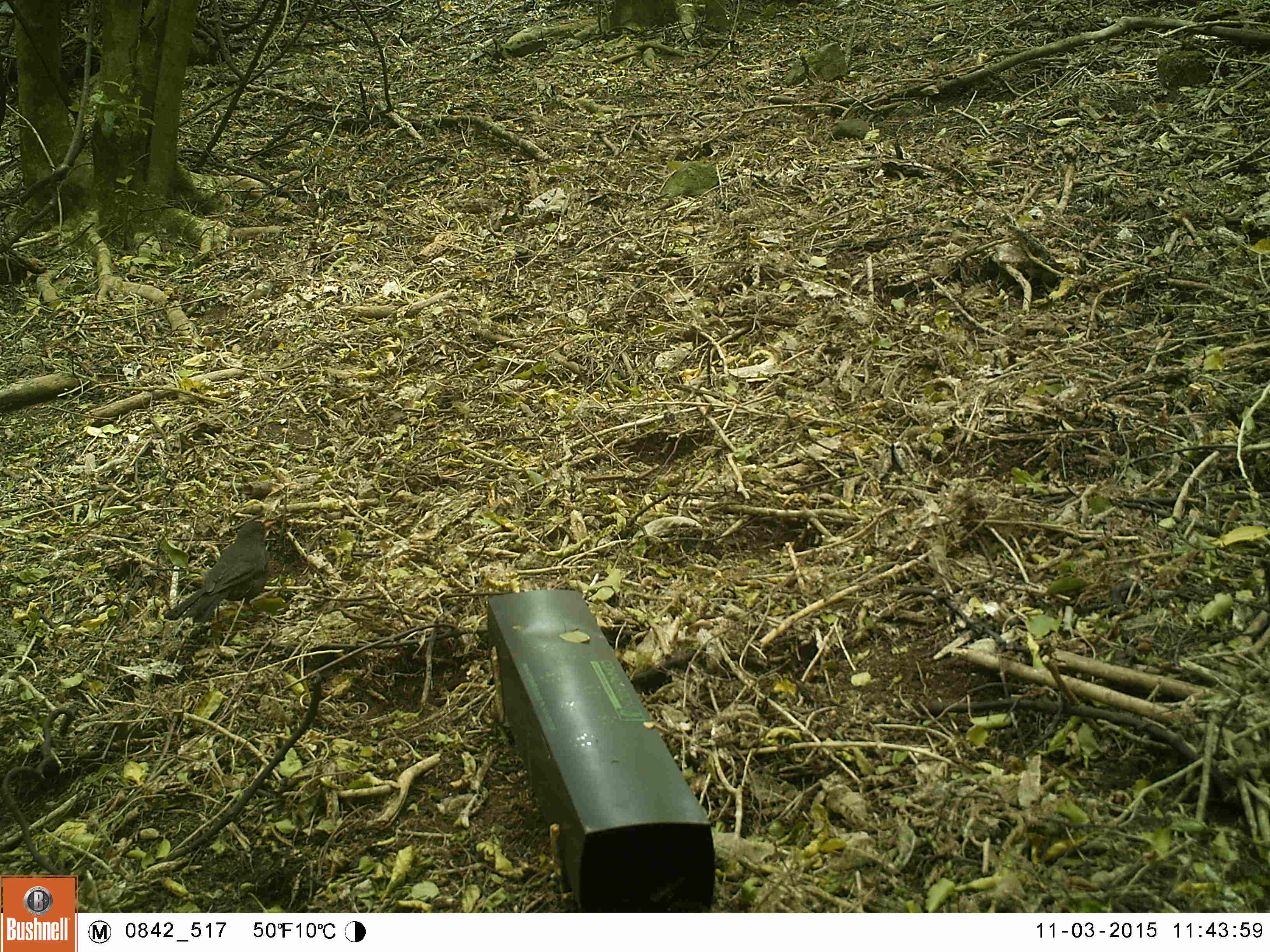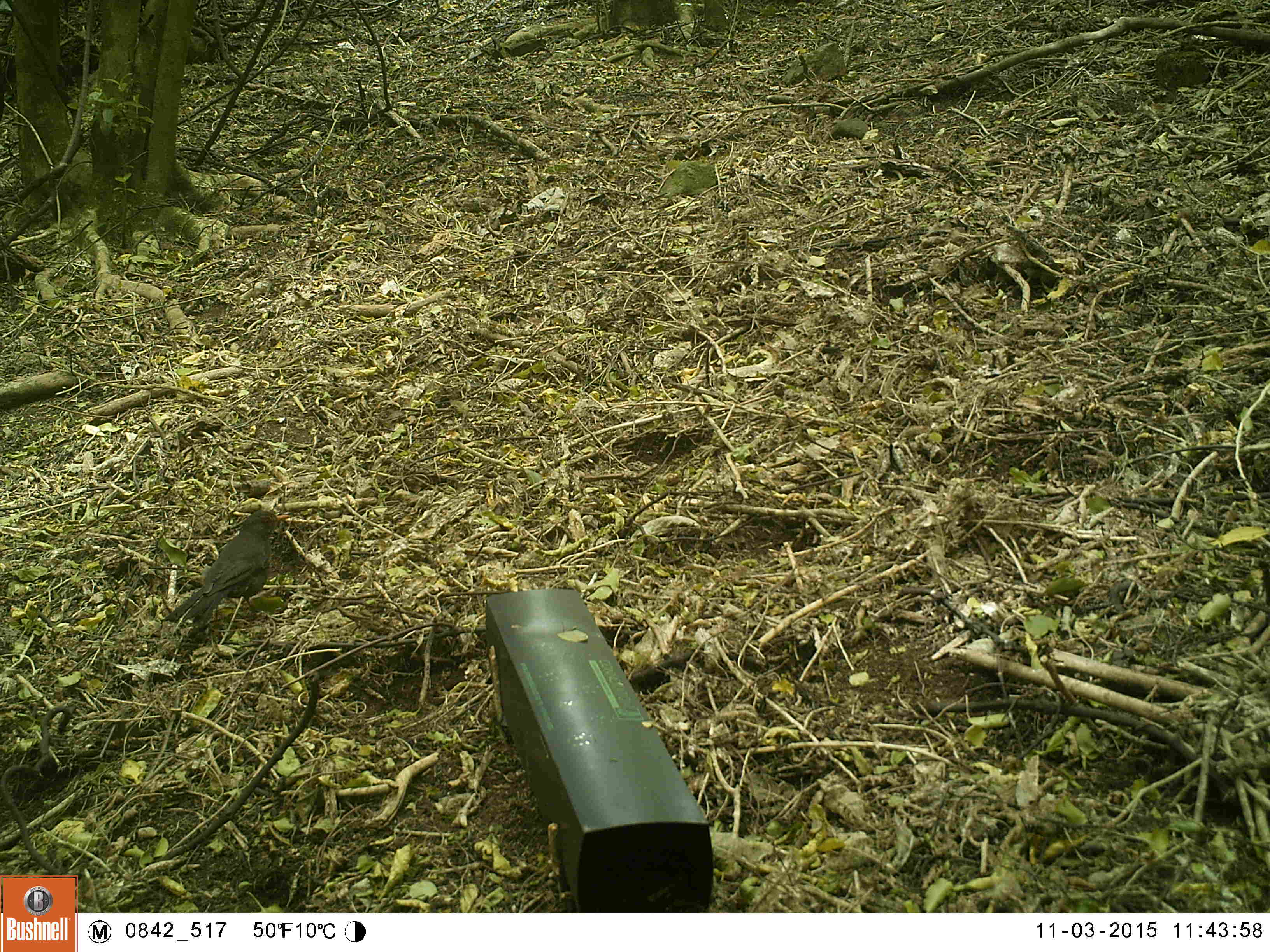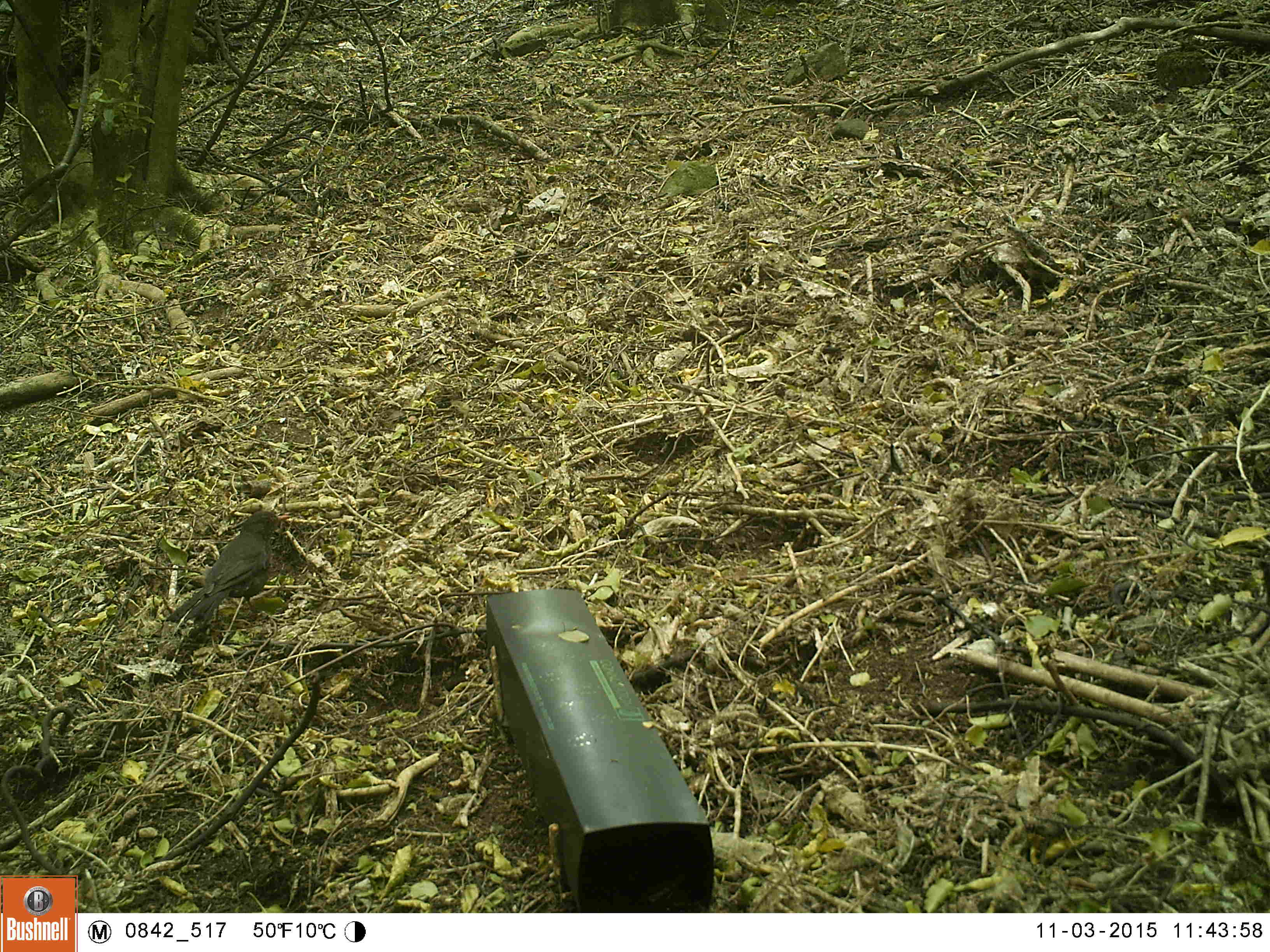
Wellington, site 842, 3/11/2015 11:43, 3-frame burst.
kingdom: Animalia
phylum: Chordata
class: Aves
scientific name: Aves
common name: bird